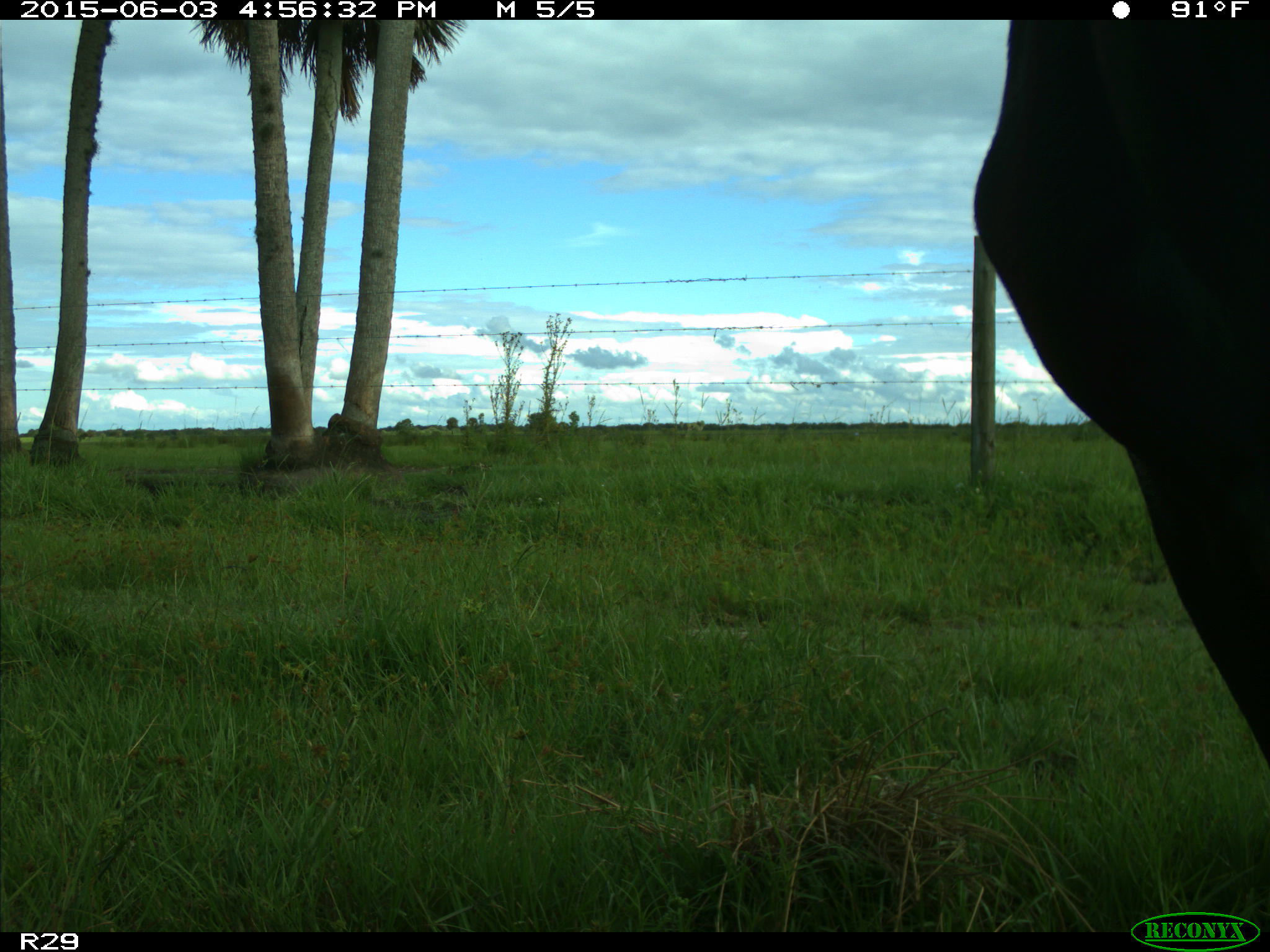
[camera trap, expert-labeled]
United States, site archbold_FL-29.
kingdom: Animalia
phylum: Chordata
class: Mammalia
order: Artiodactyla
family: Bovidae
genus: Bos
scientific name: Bos taurus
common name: domestic cow